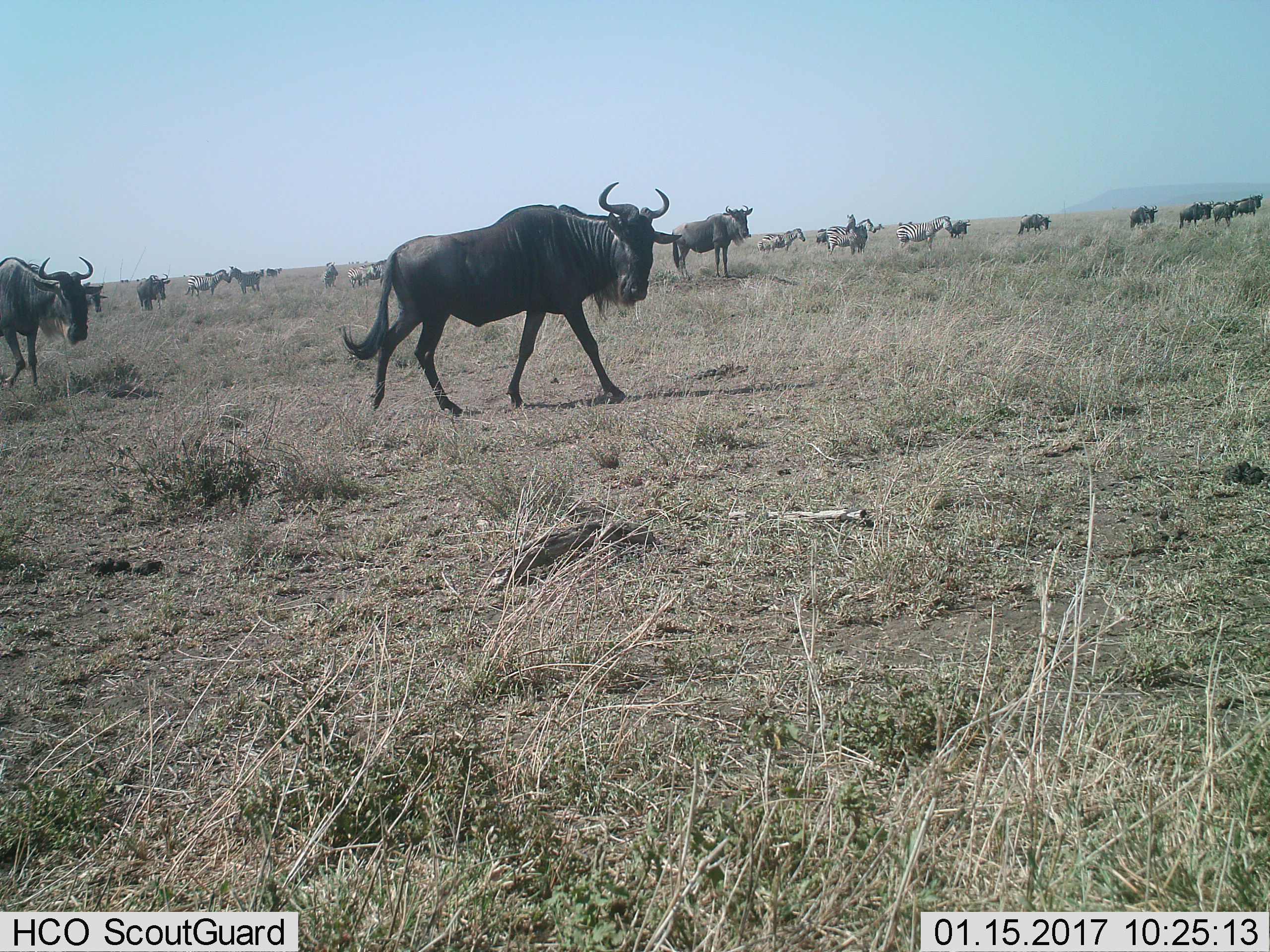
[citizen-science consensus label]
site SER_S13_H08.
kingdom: Animalia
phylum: Chordata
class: Mammalia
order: Artiodactyla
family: Bovidae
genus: Connochaetes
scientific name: Connochaetes taurinus taurinus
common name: blue wildebeest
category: wildebeestblue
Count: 11-50.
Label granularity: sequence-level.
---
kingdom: Animalia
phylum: Chordata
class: Mammalia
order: Perissodactyla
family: Equidae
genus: Equus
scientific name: Equus quagga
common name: plains zebra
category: zebraplains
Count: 11-50.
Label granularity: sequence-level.